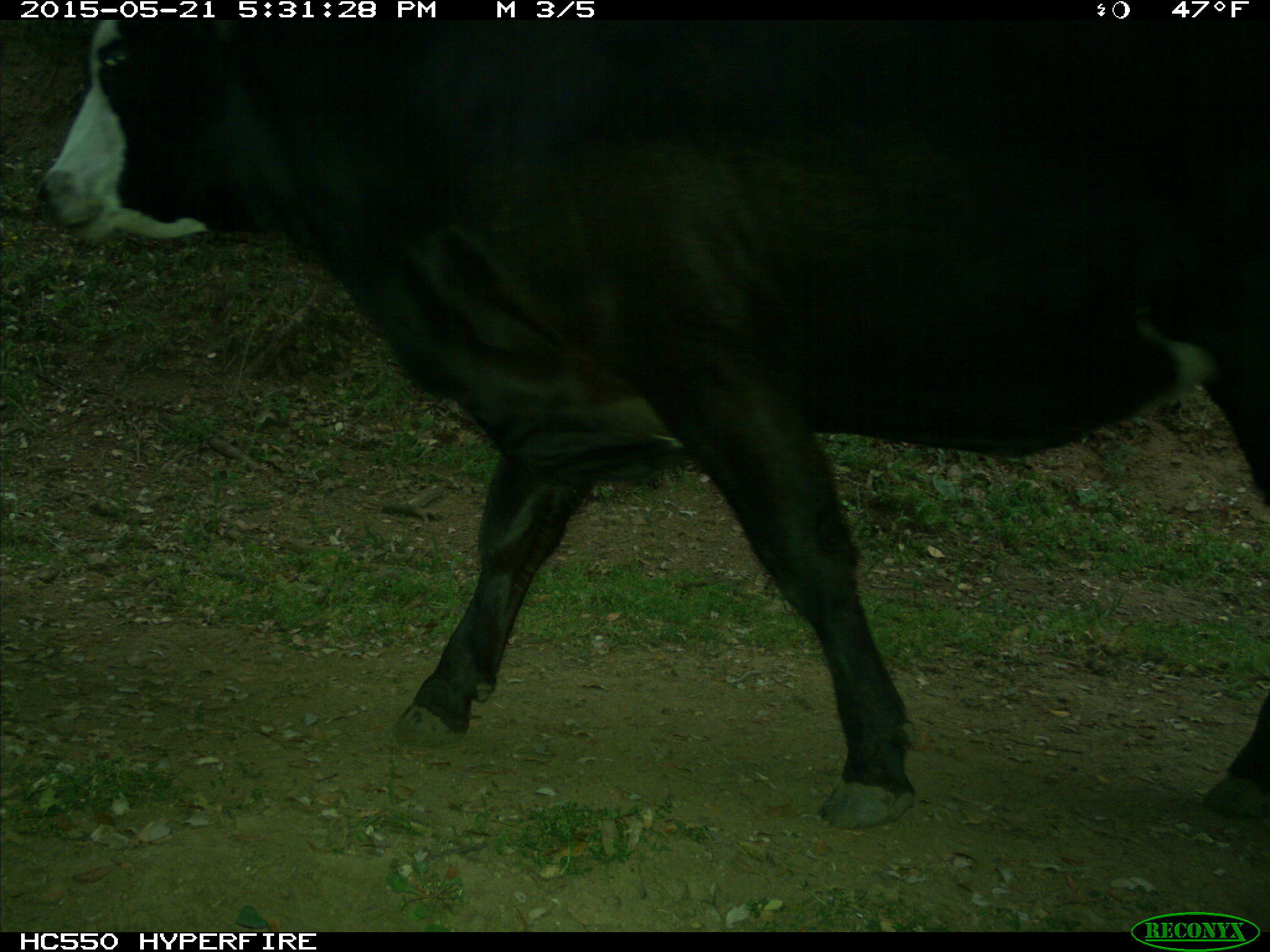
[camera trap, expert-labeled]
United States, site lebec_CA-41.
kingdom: Animalia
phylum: Chordata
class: Mammalia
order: Artiodactyla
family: Bovidae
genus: Bos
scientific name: Bos taurus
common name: domestic cow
Bos taurus (domestic cow).